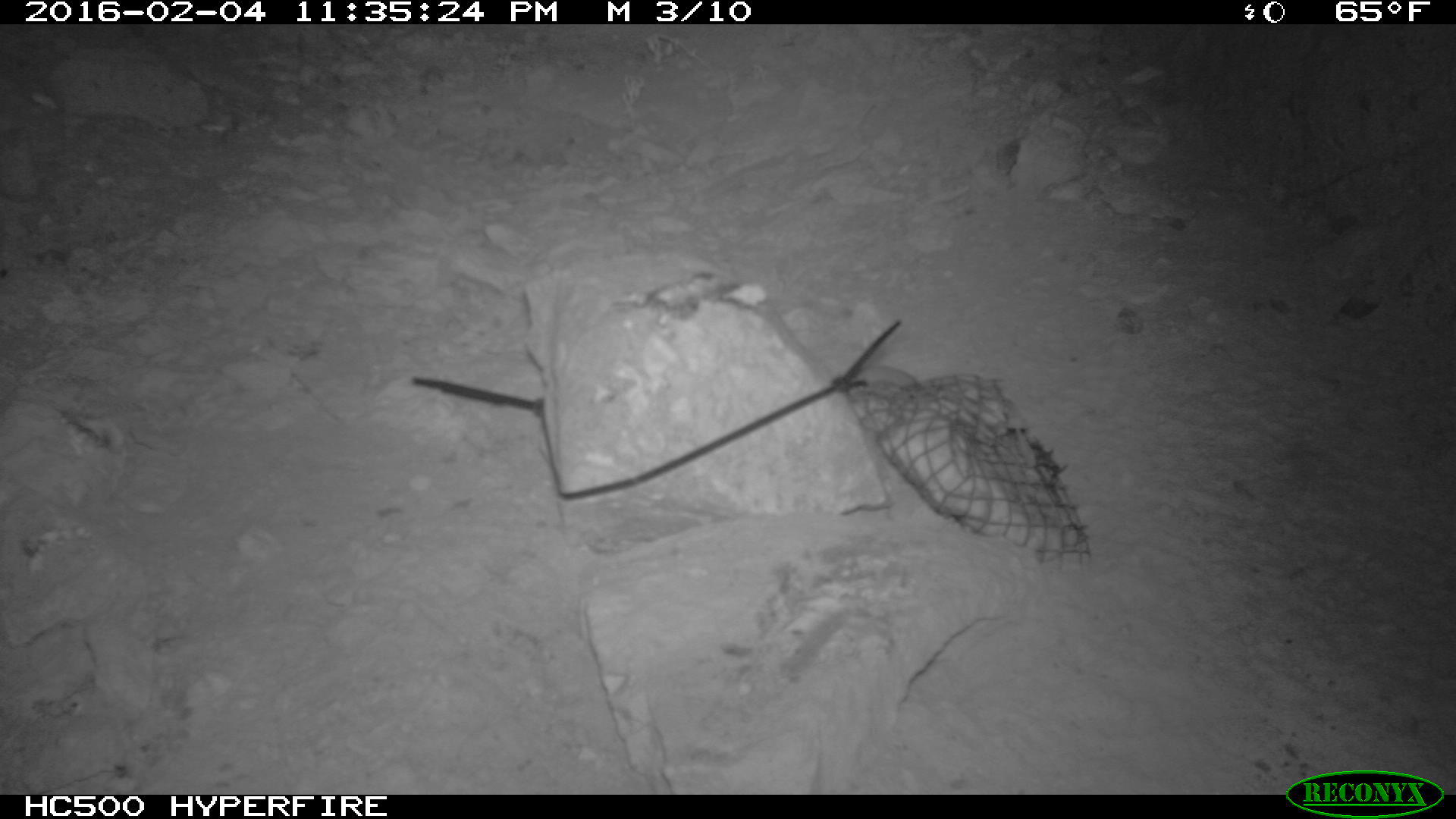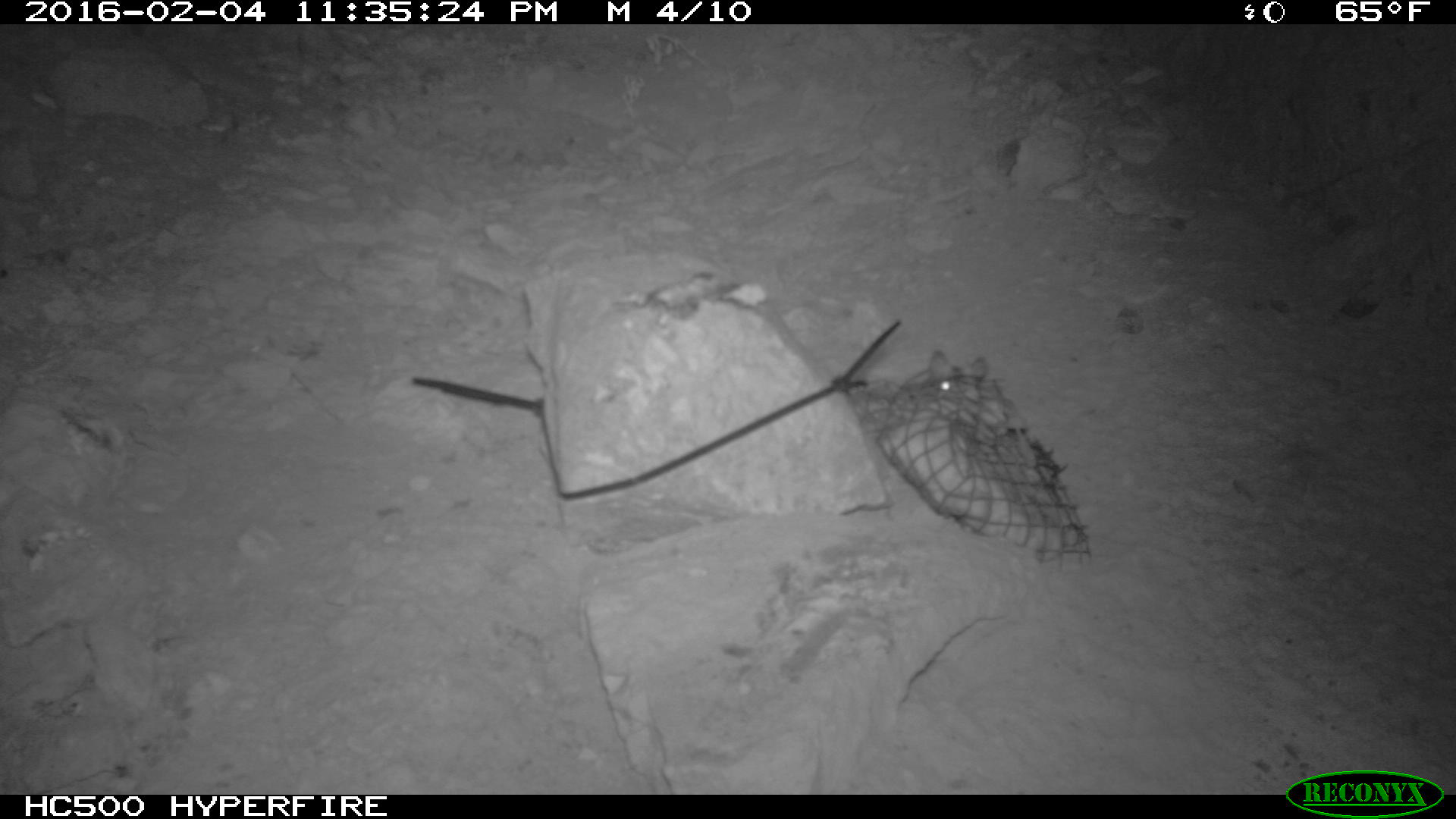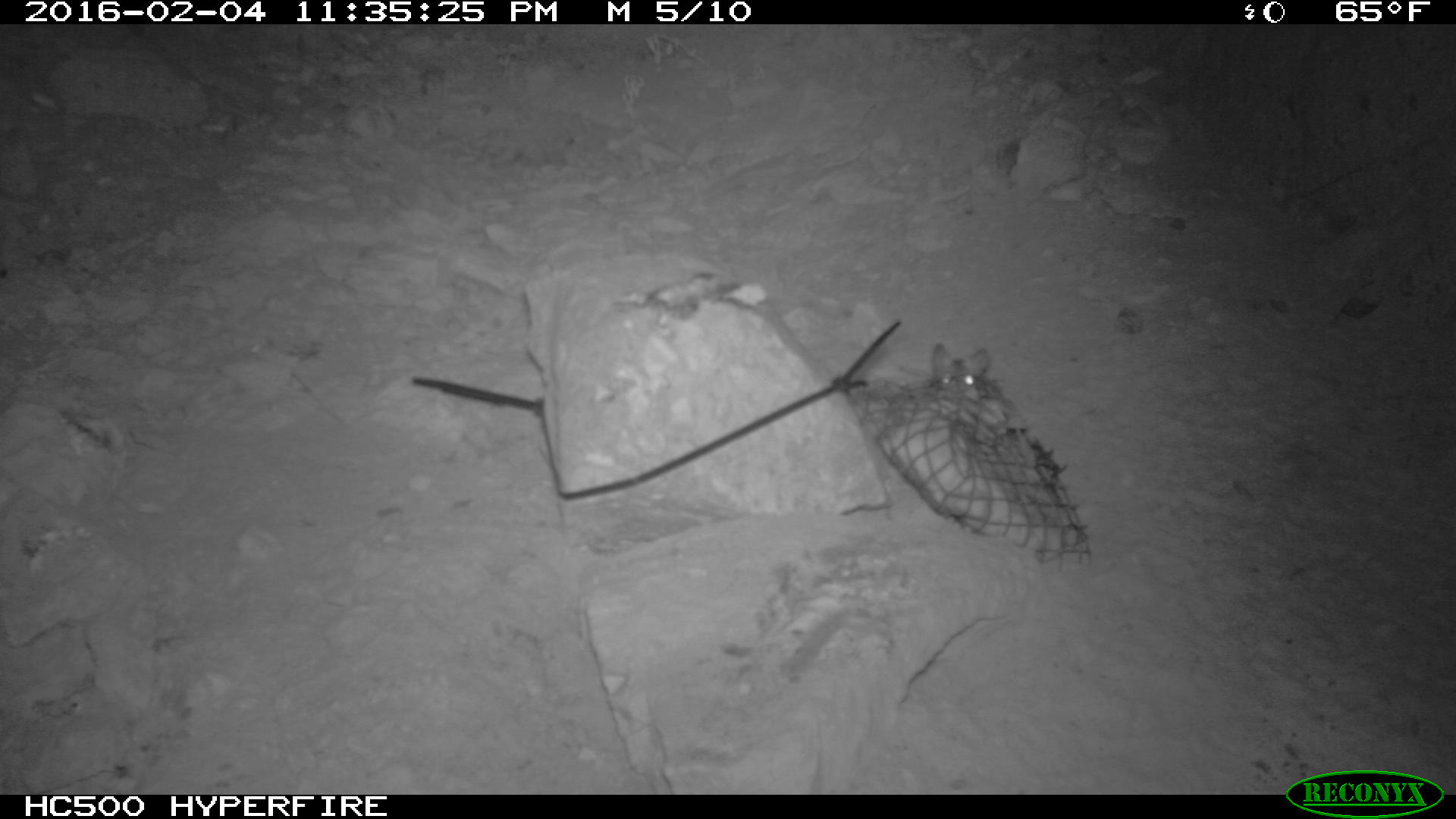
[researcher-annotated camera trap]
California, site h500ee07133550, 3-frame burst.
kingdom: Animalia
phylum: Chordata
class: Mammalia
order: Rodentia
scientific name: Rodentia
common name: rodent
Rodent (Rodentia).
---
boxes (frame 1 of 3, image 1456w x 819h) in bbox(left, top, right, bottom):
rodent: bbox(769, 303, 917, 389)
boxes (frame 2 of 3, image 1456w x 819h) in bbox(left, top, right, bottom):
rodent: bbox(901, 349, 987, 401)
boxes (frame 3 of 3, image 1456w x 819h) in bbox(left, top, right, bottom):
rodent: bbox(926, 346, 986, 397)